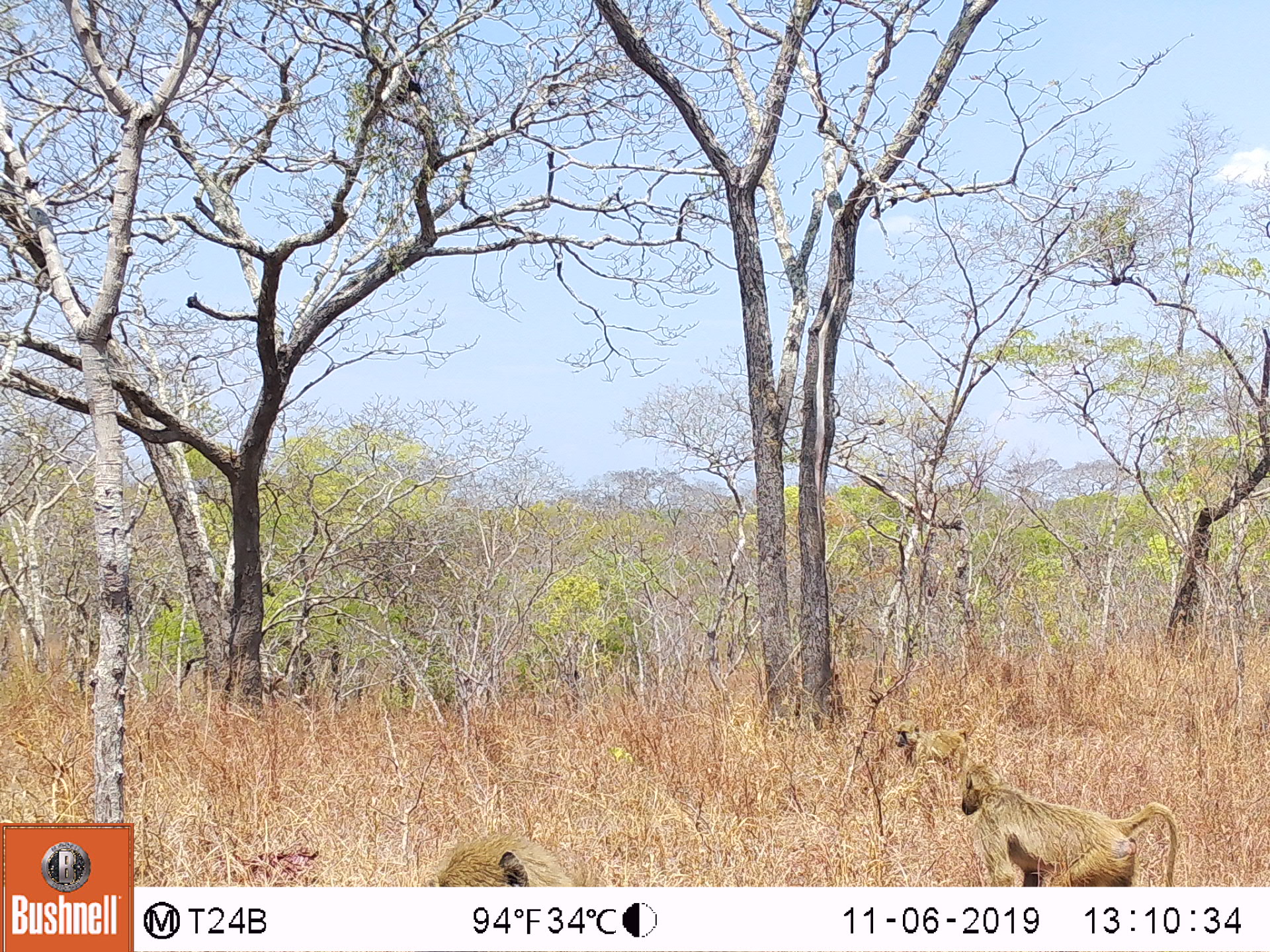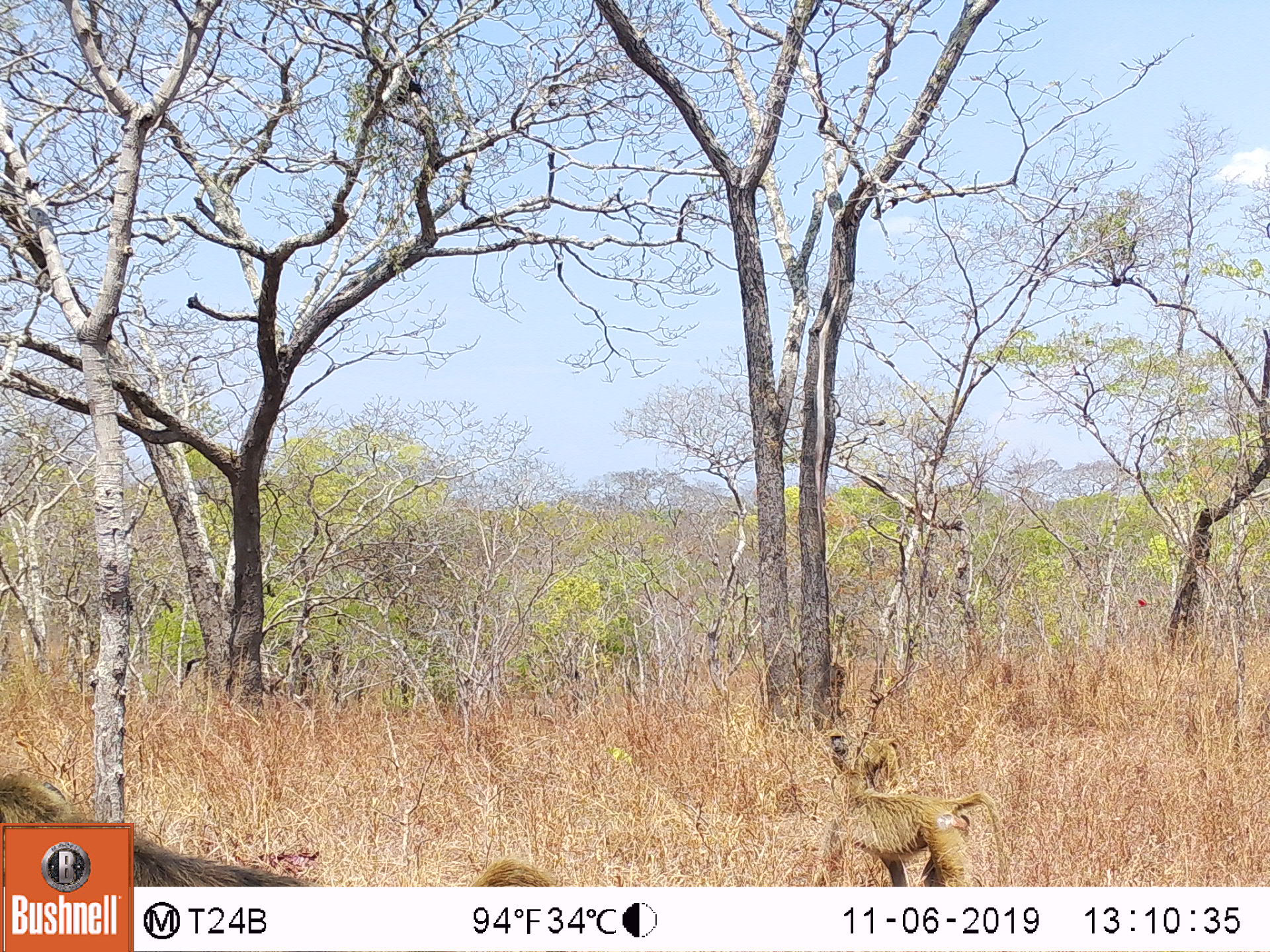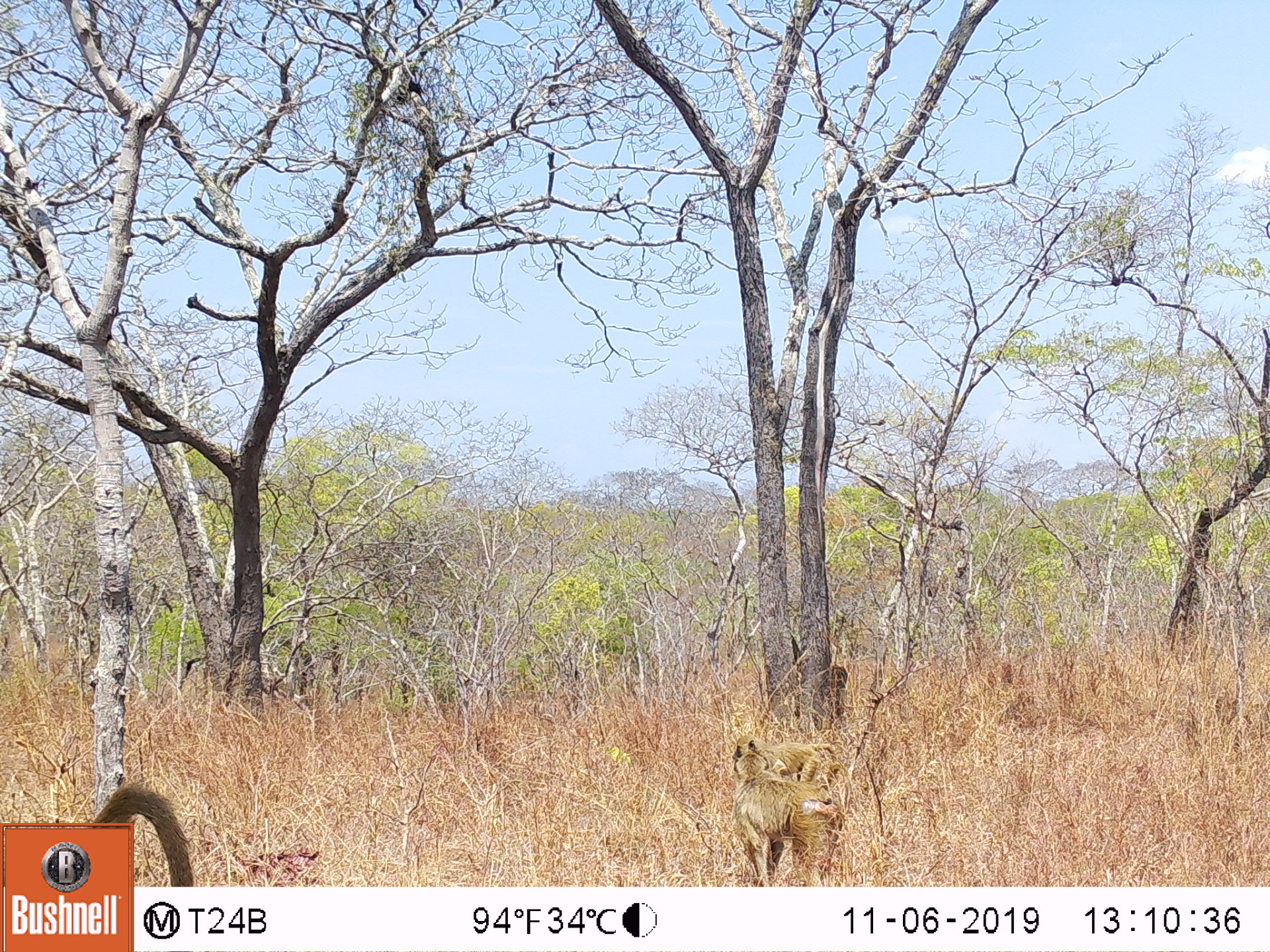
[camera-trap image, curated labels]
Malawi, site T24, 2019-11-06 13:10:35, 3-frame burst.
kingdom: Animalia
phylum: Chordata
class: Mammalia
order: Primates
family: Cercopithecidae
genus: Papio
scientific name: Papio cynocephalus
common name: yellow baboon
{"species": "yellow baboon (Papio cynocephalus)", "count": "3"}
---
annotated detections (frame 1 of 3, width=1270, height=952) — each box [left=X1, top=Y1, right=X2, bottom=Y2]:
yellow baboon: [left=959, top=778, right=1185, bottom=886]; [left=406, top=814, right=592, bottom=886]; [left=884, top=704, right=970, bottom=773]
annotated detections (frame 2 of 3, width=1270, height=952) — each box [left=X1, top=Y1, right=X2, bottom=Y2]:
yellow baboon: [left=814, top=775, right=1020, bottom=883]; [left=804, top=724, right=907, bottom=778]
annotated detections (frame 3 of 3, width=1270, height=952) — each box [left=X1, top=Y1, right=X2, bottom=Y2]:
yellow baboon: [left=727, top=753, right=838, bottom=871]; [left=727, top=731, right=848, bottom=782]